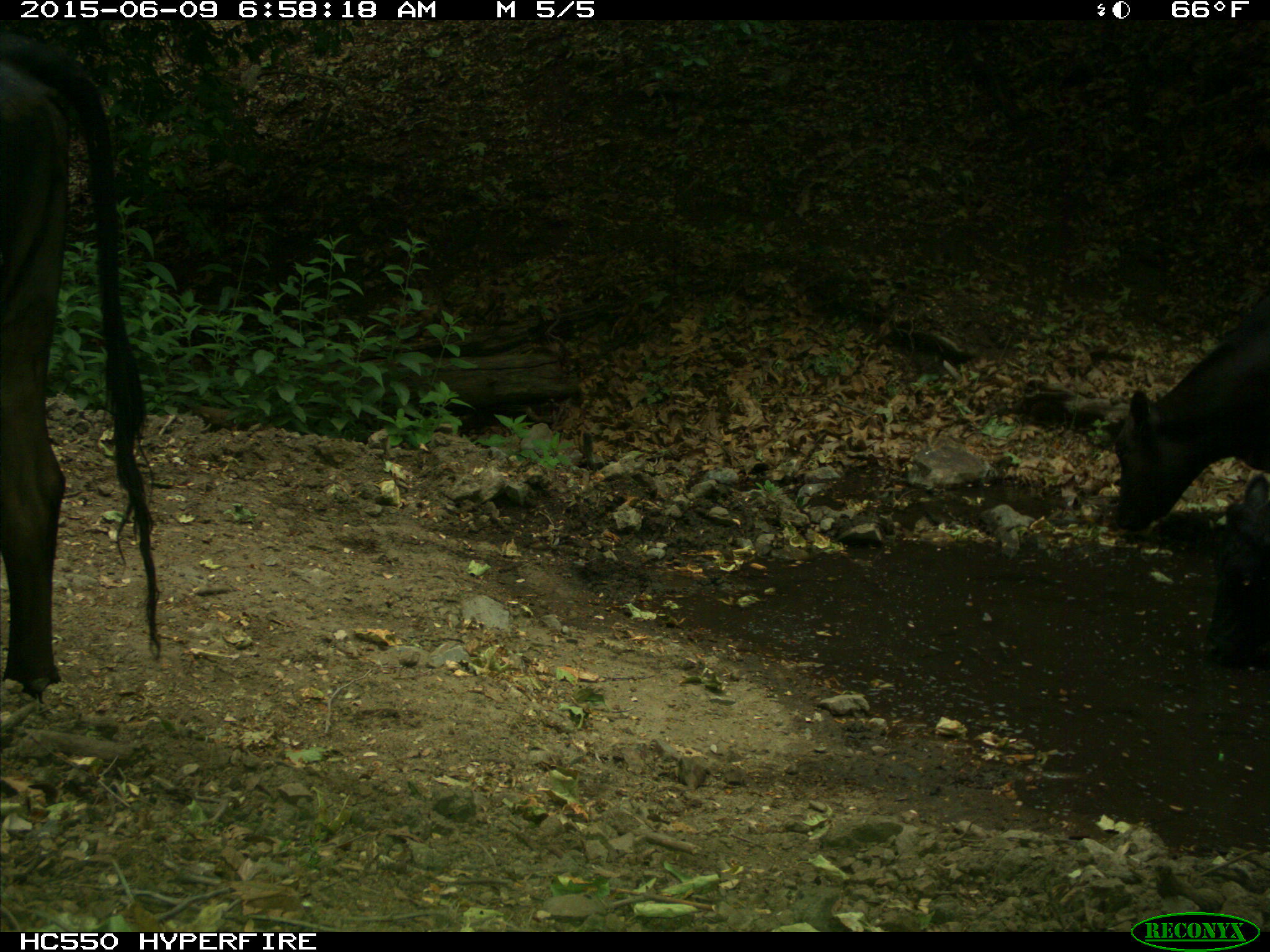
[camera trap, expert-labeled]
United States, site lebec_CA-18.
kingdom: Animalia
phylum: Chordata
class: Mammalia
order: Artiodactyla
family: Bovidae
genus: Bos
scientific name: Bos taurus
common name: domestic cow